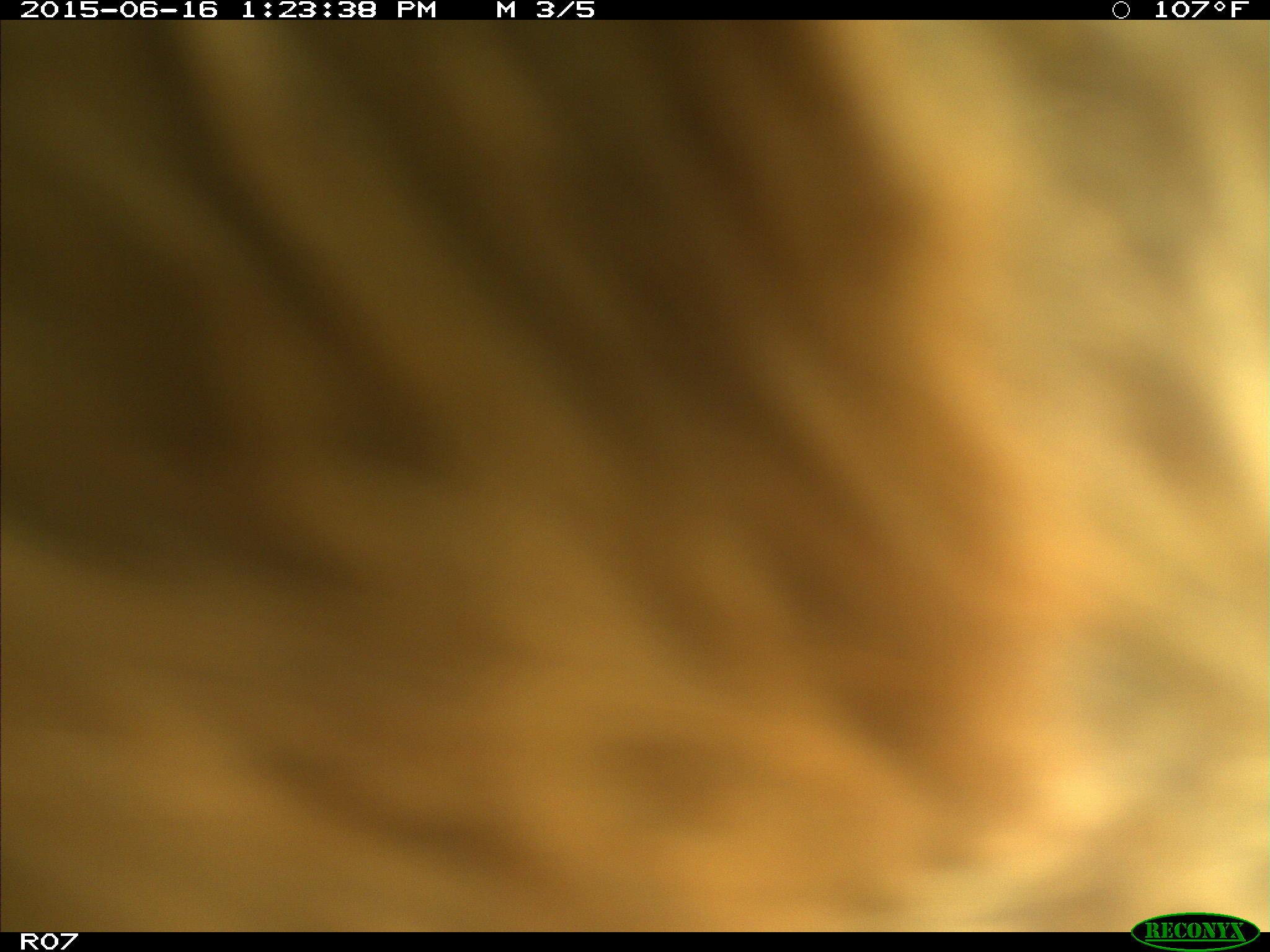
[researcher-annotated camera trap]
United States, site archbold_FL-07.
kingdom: Animalia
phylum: Chordata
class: Mammalia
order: Artiodactyla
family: Bovidae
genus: Bos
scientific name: Bos taurus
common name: domestic cow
Bos taurus (domestic cow).